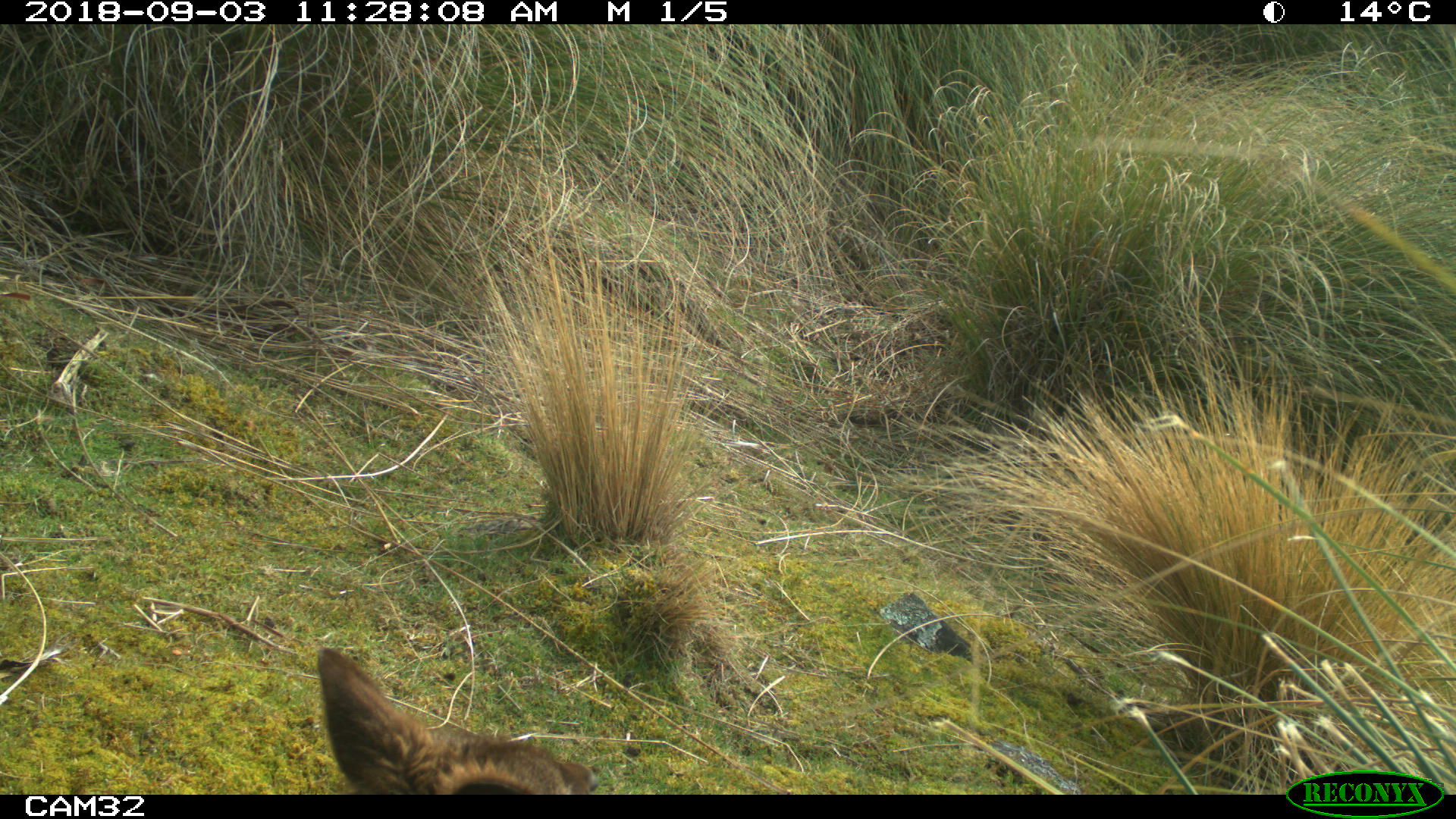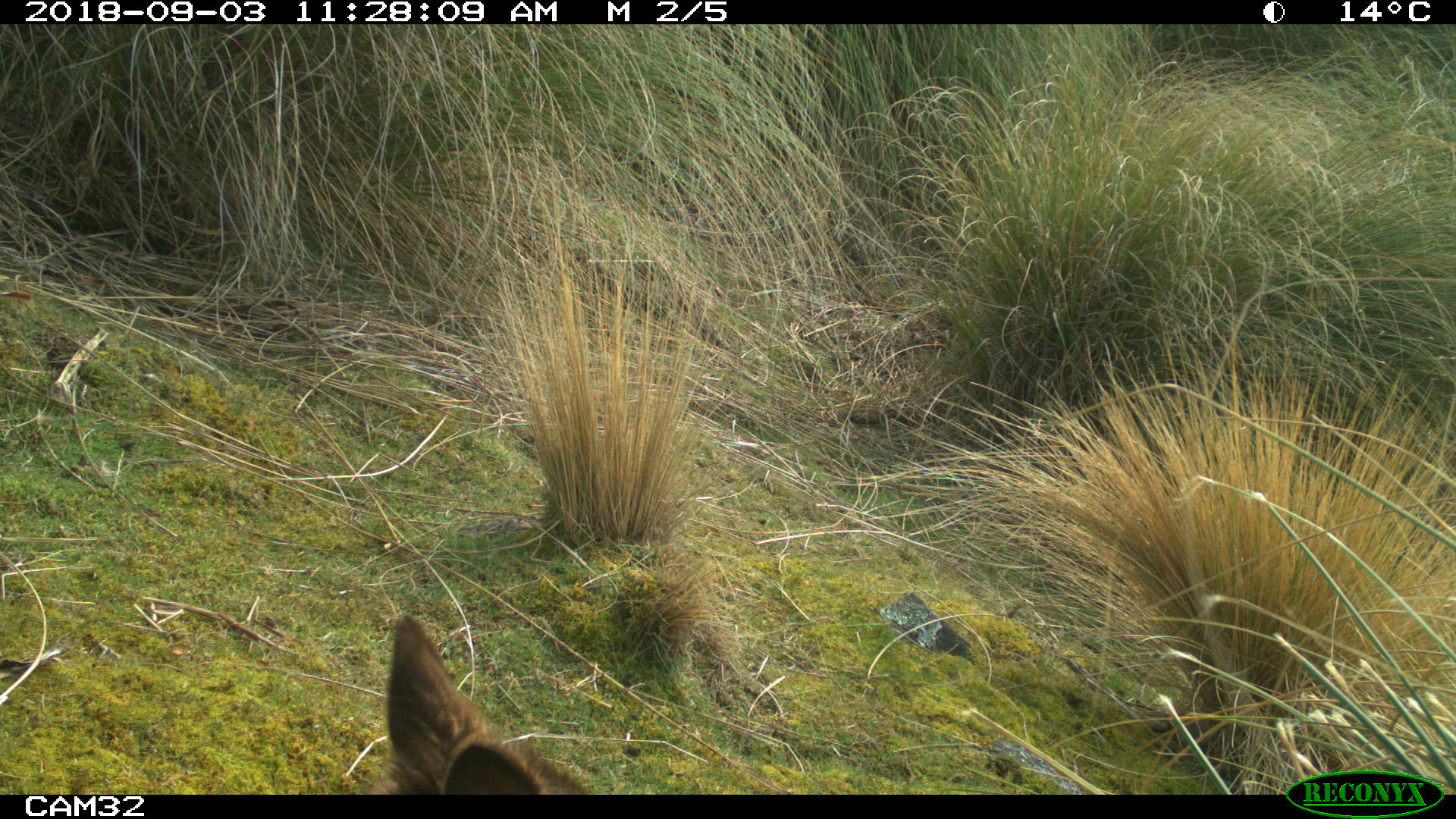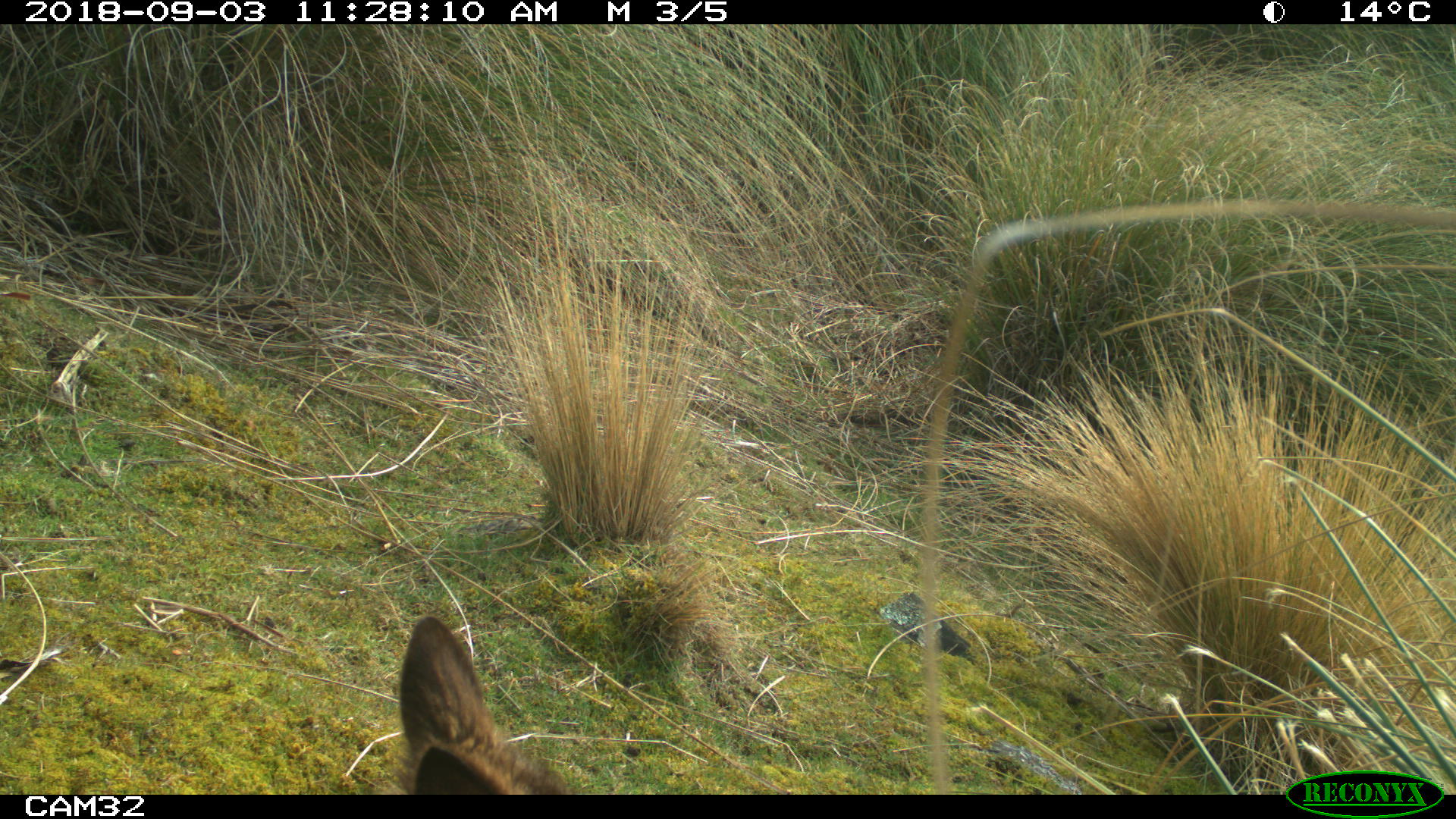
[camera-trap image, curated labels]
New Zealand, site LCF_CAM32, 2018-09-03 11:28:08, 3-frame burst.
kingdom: Animalia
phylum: Chordata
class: Mammalia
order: Diprotodontia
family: Macropodidae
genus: Notamacropus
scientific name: Notamacropus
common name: wallaby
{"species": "wallaby (Notamacropus)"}